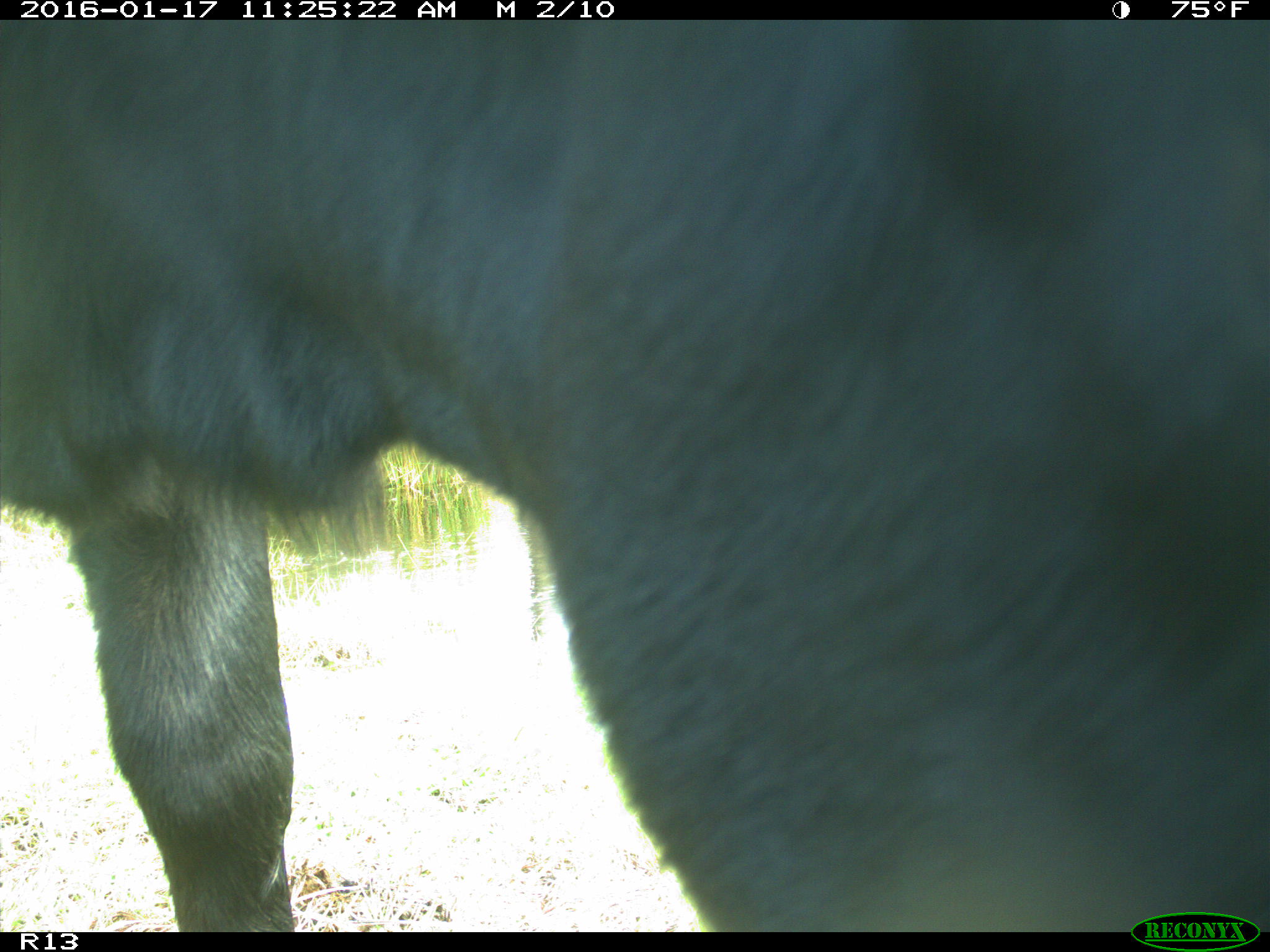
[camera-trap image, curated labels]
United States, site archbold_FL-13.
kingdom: Animalia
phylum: Chordata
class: Mammalia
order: Artiodactyla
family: Bovidae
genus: Bos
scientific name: Bos taurus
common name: domestic cow